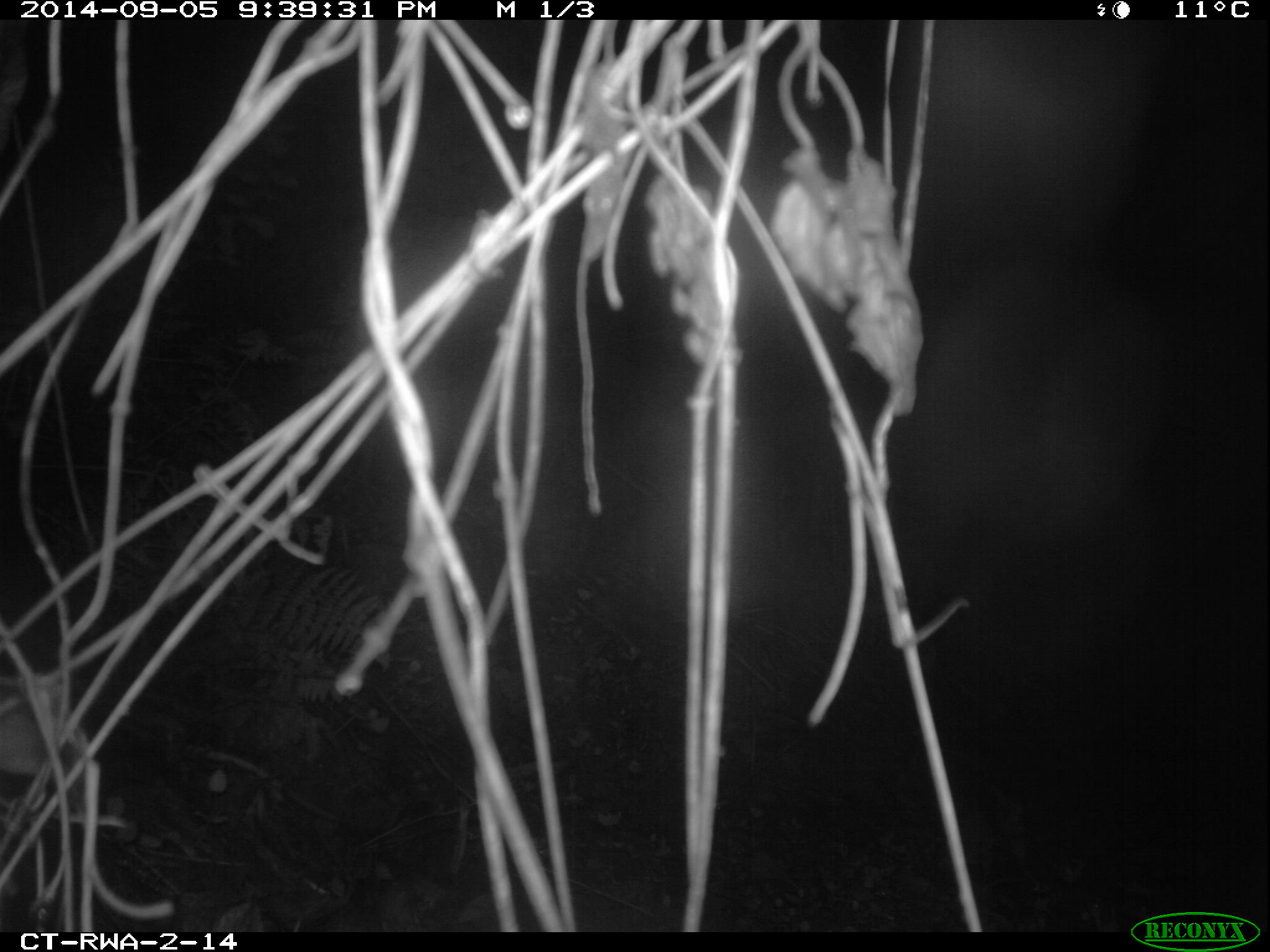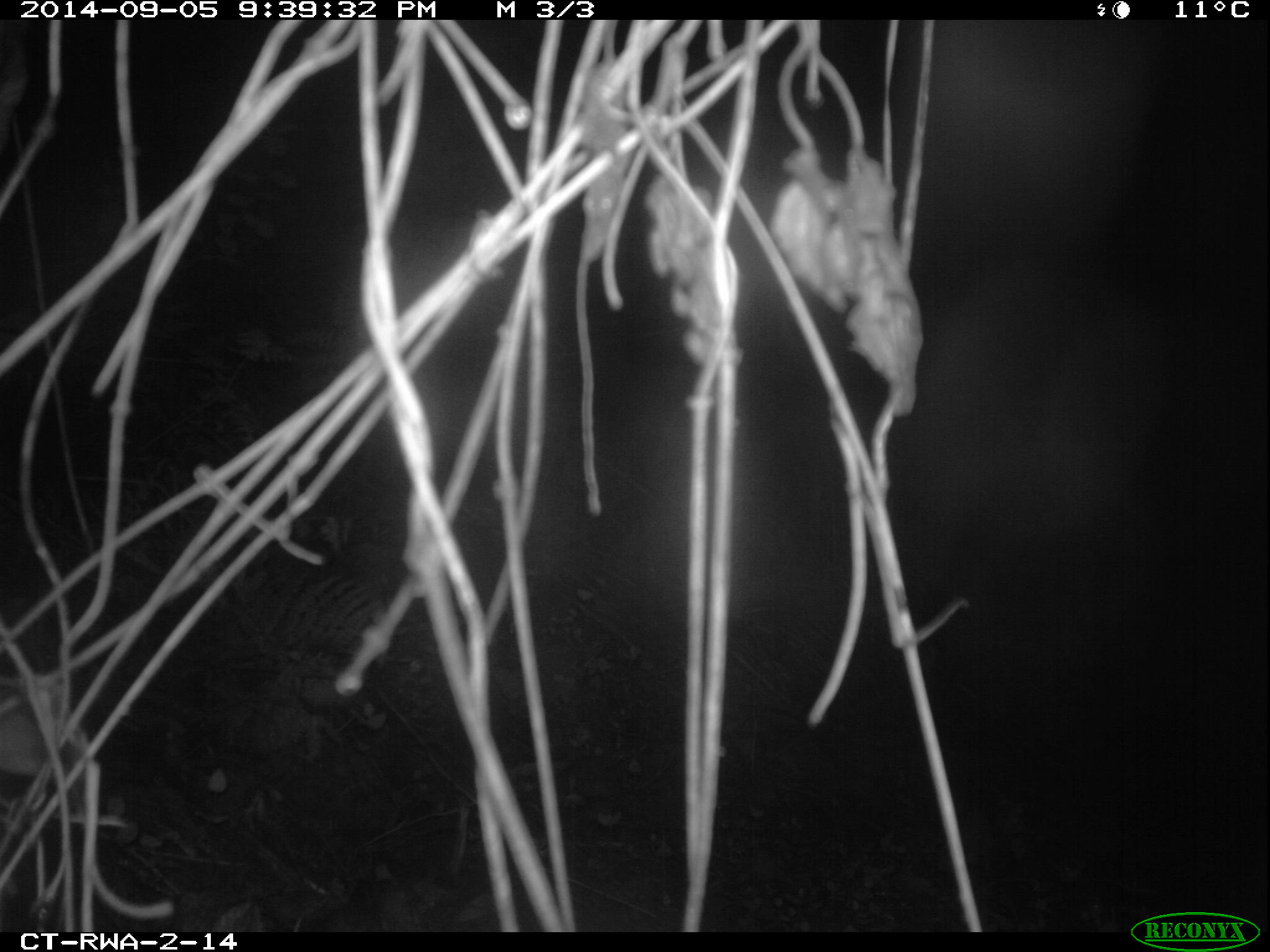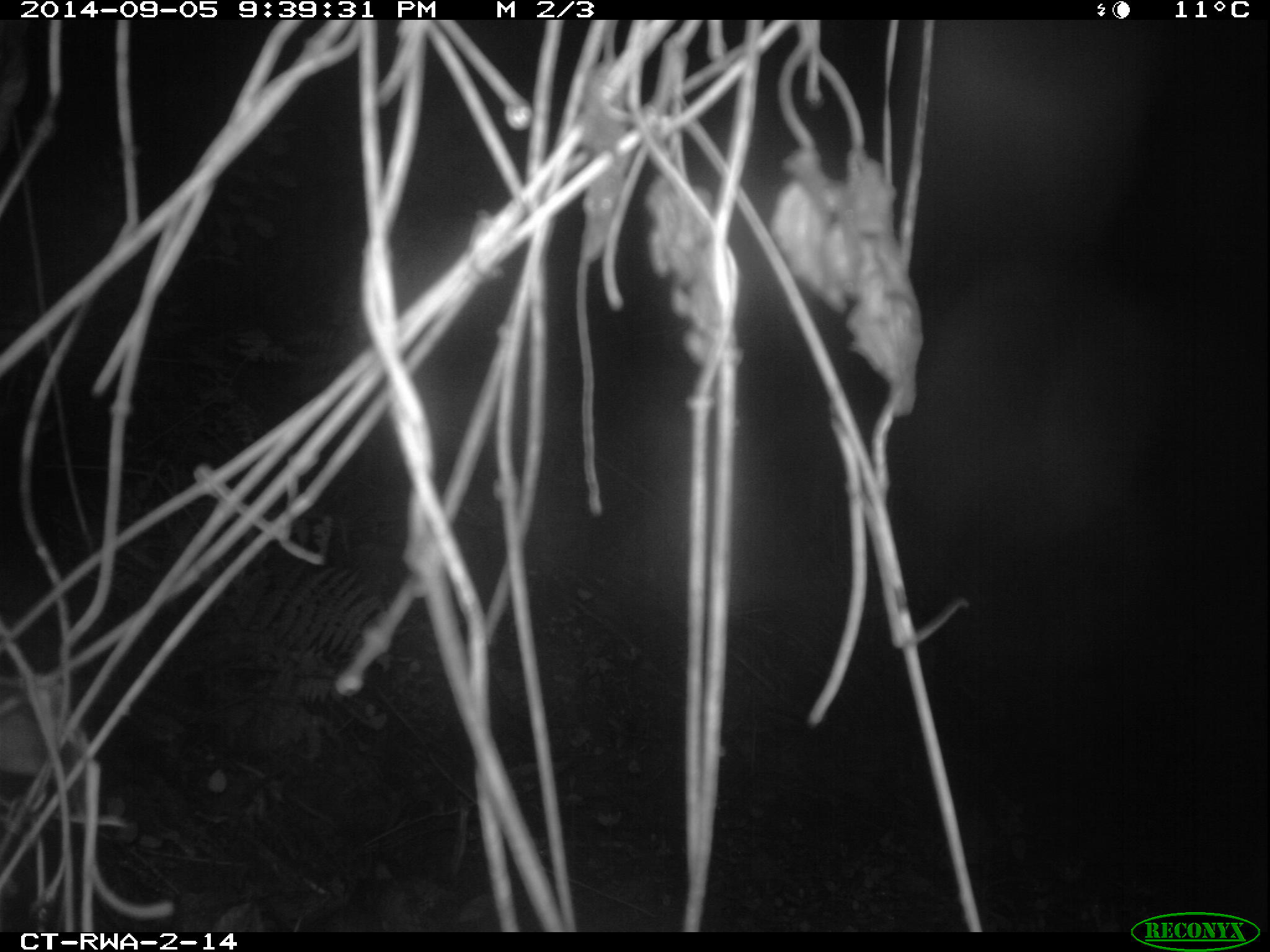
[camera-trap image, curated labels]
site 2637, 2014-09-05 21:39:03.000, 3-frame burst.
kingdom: Animalia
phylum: Chordata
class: Mammalia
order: Rodentia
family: Nesomyidae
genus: Cricetomys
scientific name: Cricetomys gambianus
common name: african giant pouched rat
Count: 1.